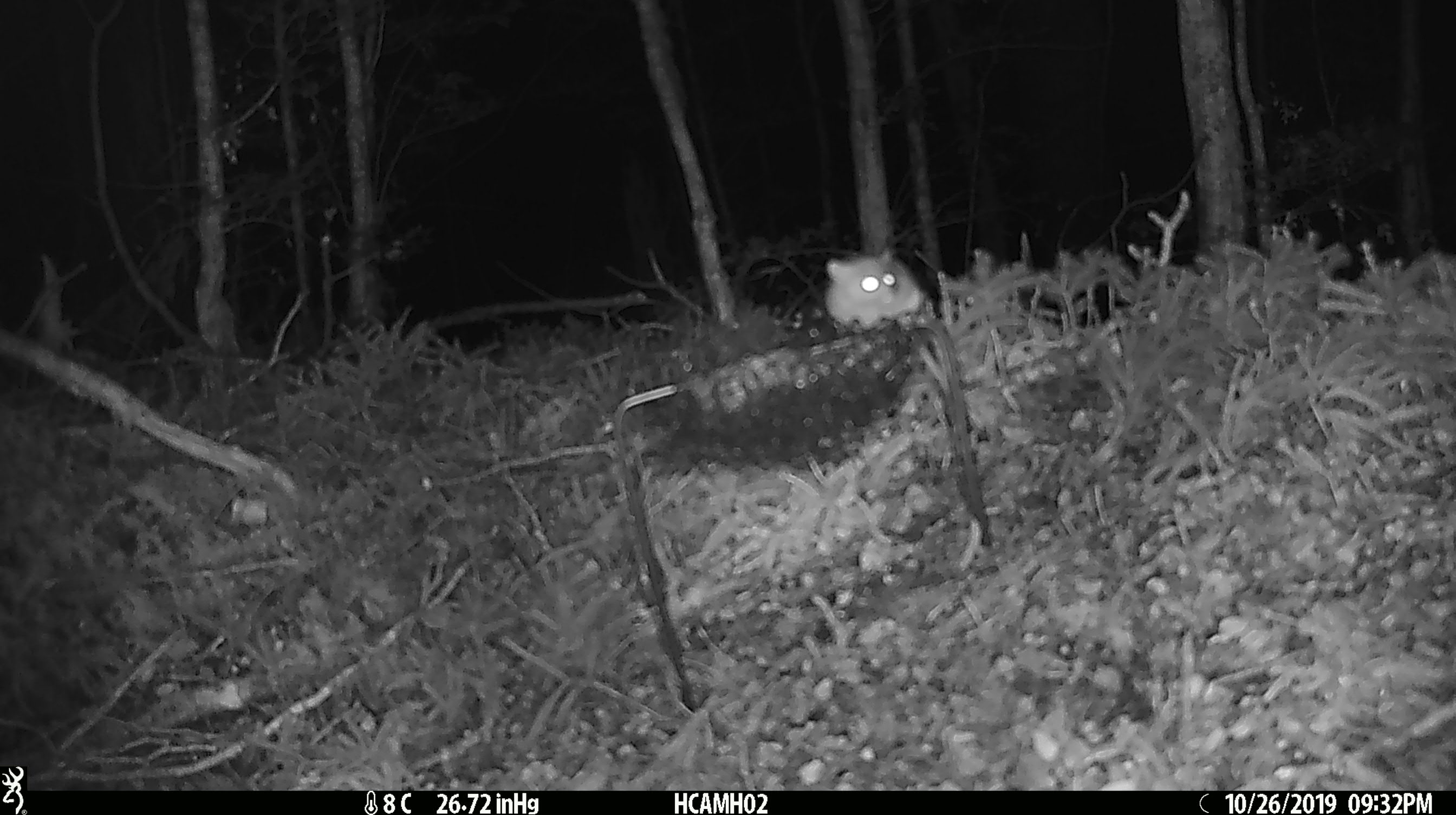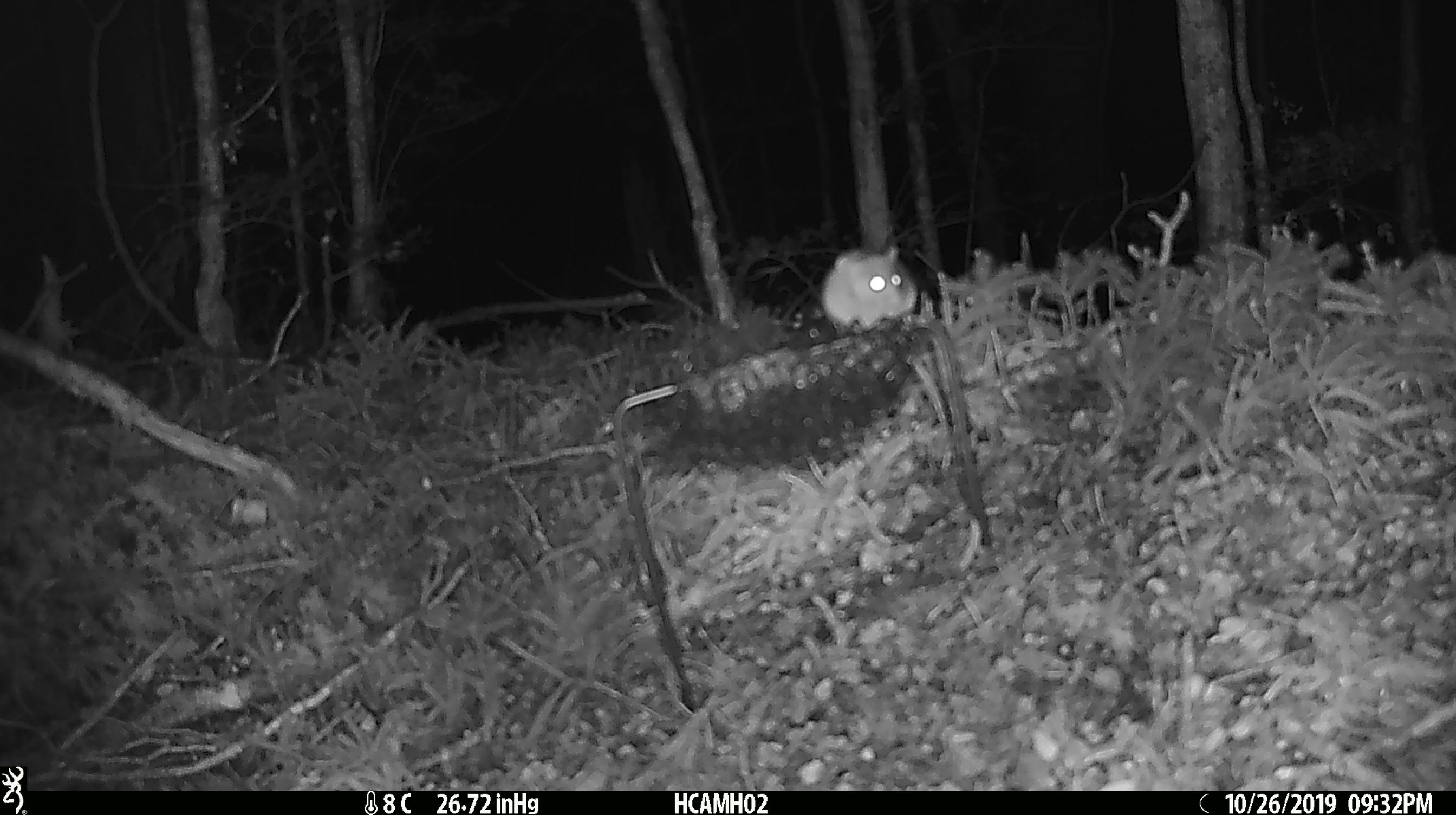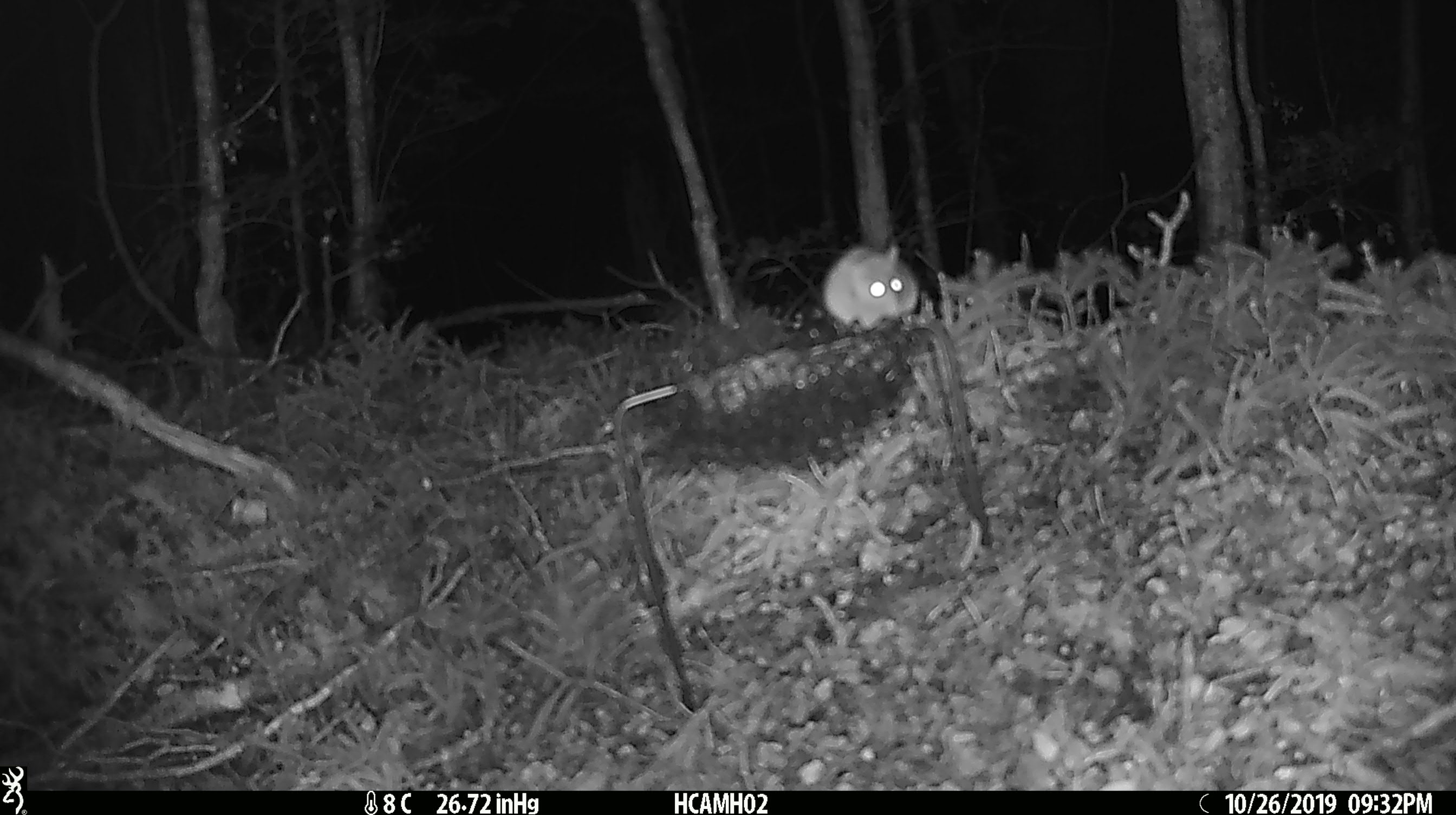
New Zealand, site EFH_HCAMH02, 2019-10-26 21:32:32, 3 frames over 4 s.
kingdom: Animalia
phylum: Chordata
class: Mammalia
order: Rodentia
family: Muridae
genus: Mus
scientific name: Mus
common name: mouse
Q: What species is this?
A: Mouse (Mus).